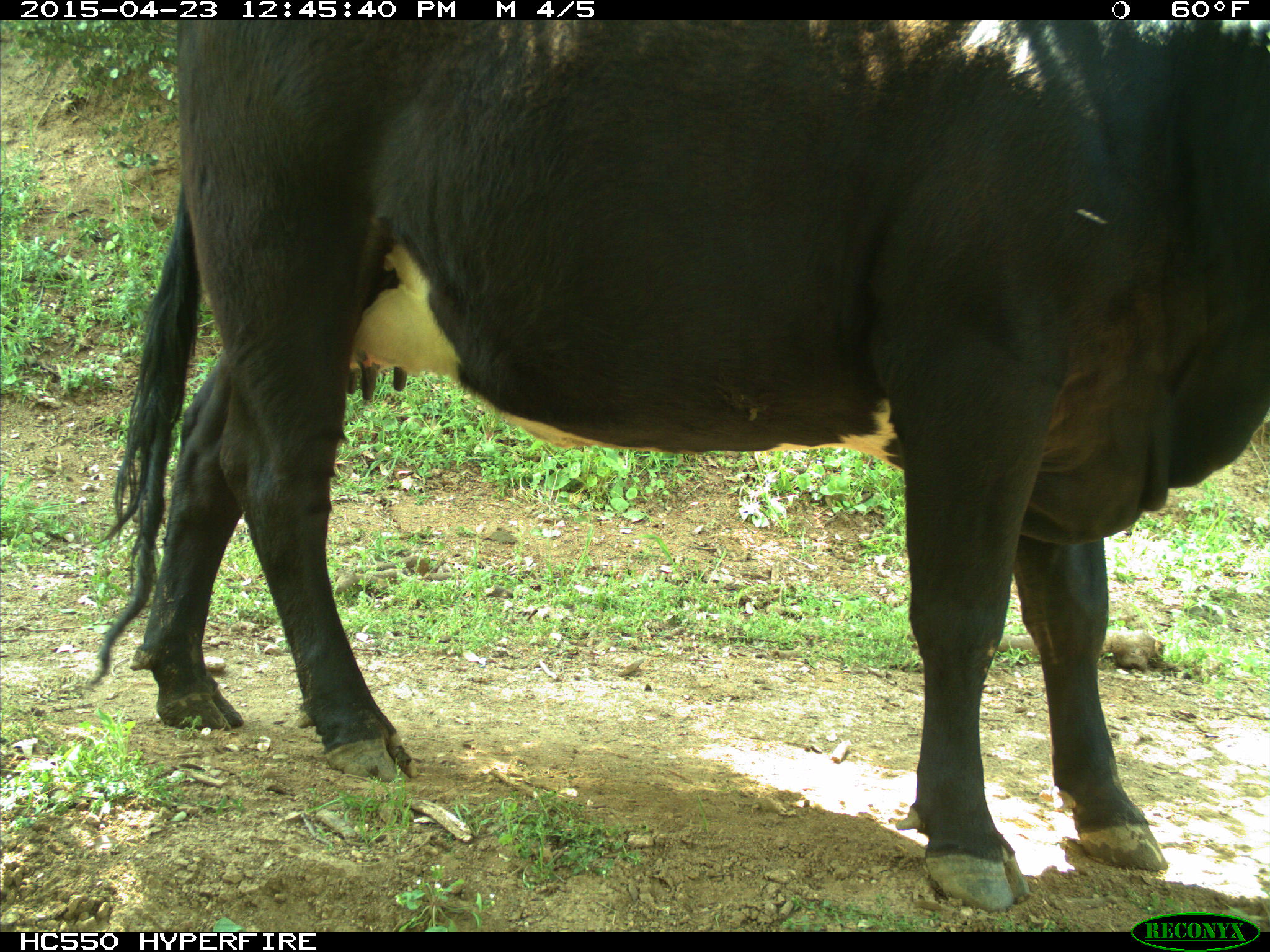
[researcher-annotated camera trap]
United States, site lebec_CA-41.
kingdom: Animalia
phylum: Chordata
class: Mammalia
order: Artiodactyla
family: Bovidae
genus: Bos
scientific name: Bos taurus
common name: domestic cow